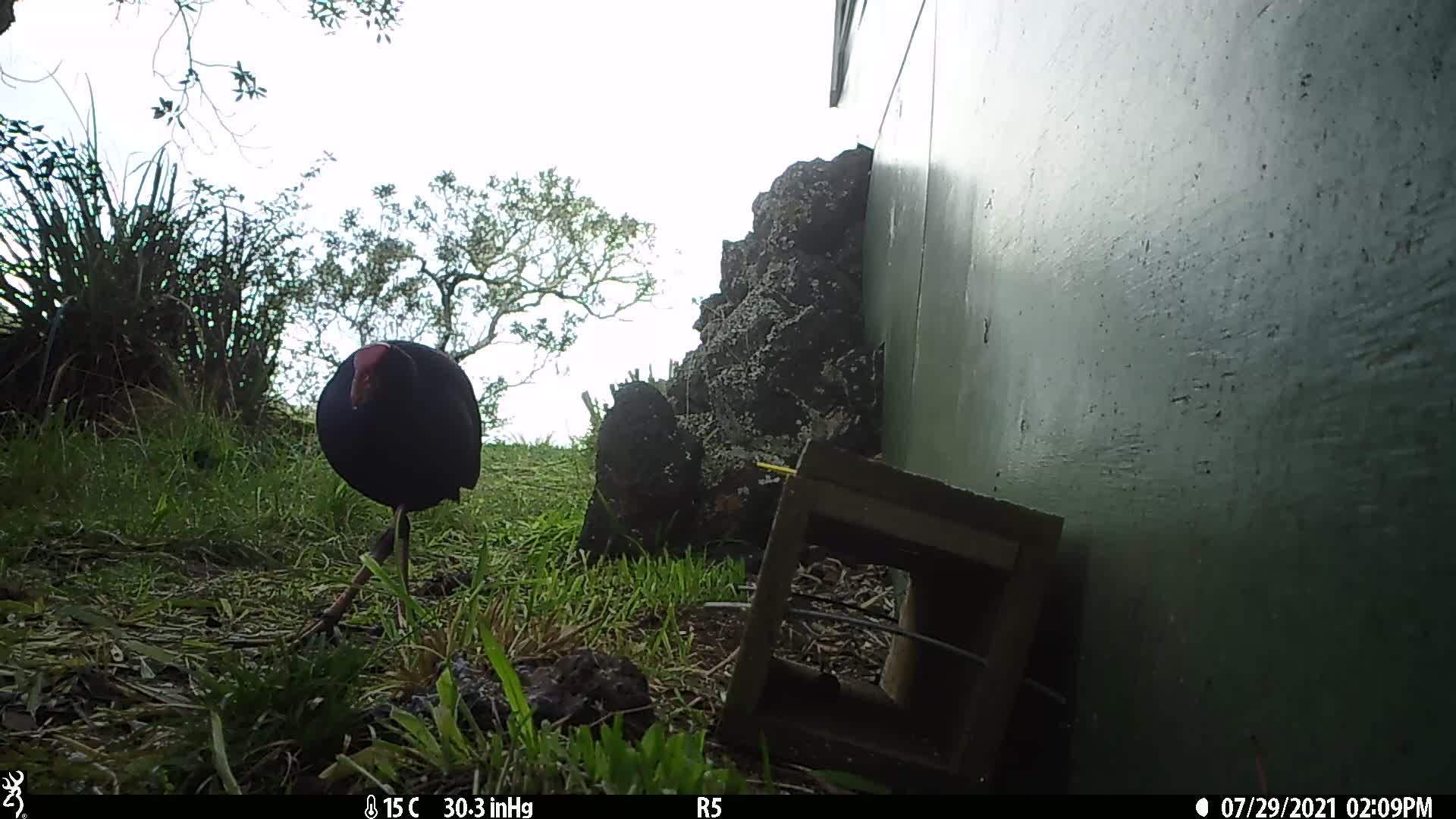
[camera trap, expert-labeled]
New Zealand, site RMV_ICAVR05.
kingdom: Animalia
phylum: Chordata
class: Aves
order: Gruiformes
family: Rallidae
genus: Porphyrio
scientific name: Porphyrio melanotus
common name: australasian swamphen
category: pukeko